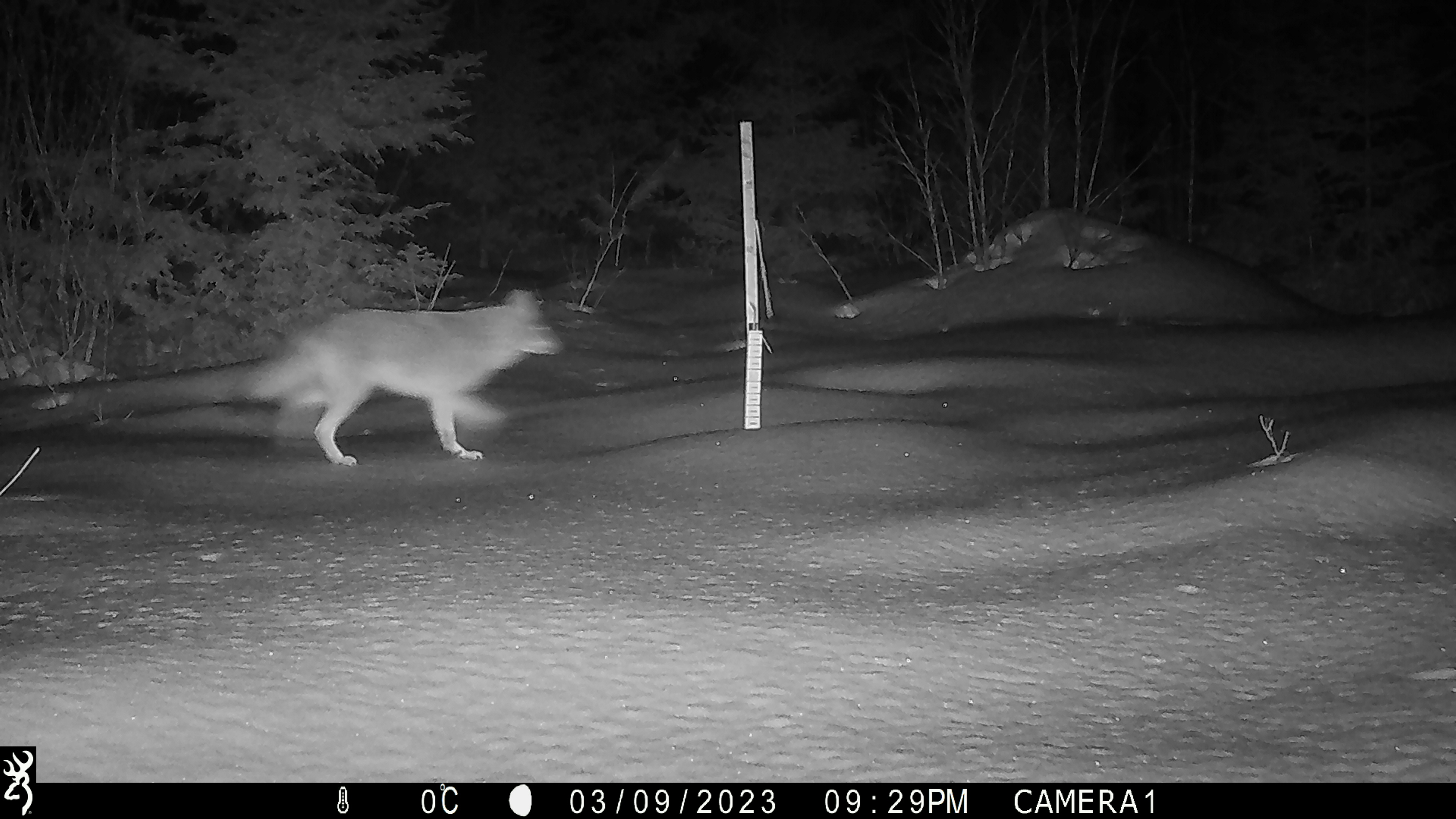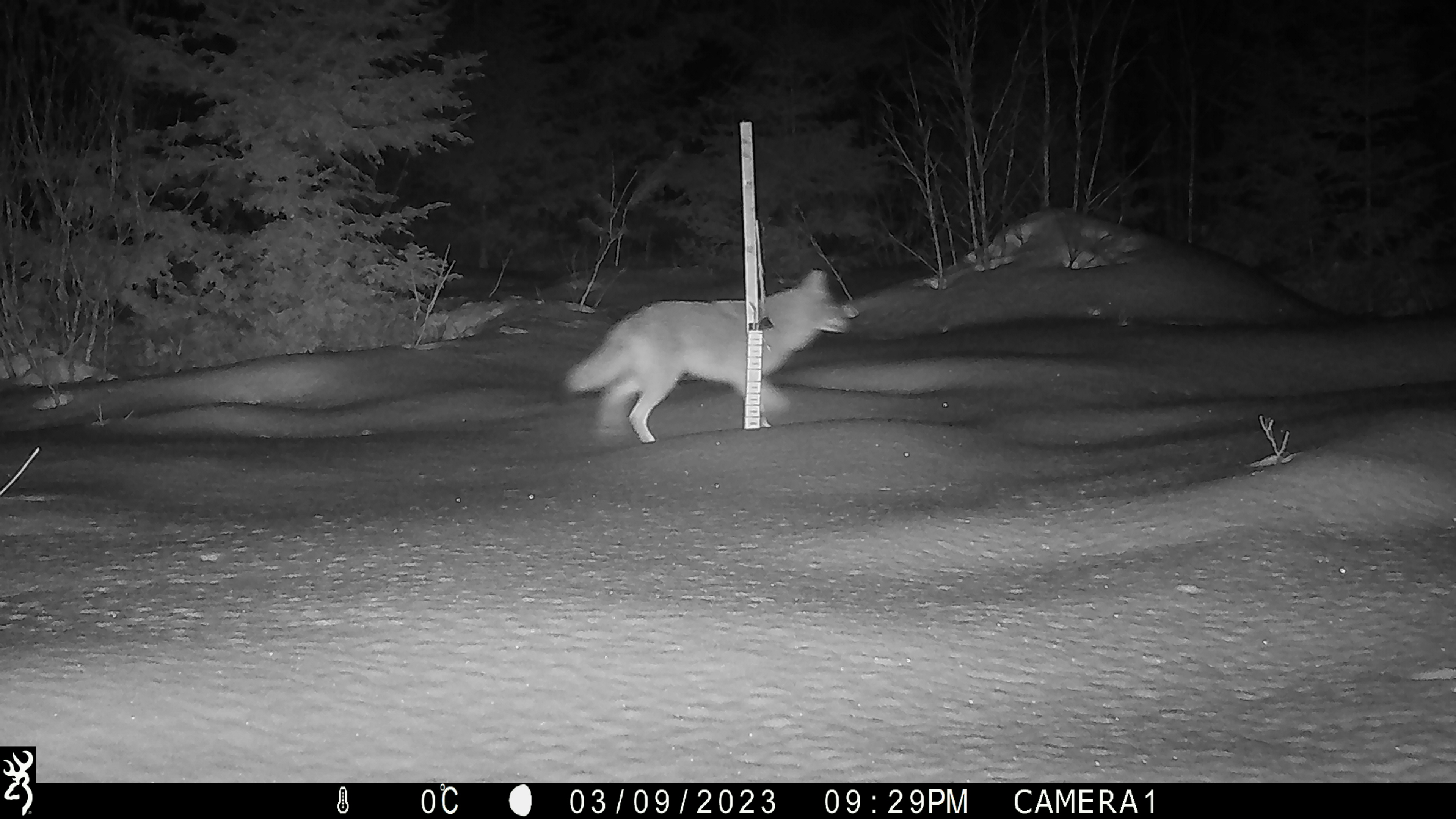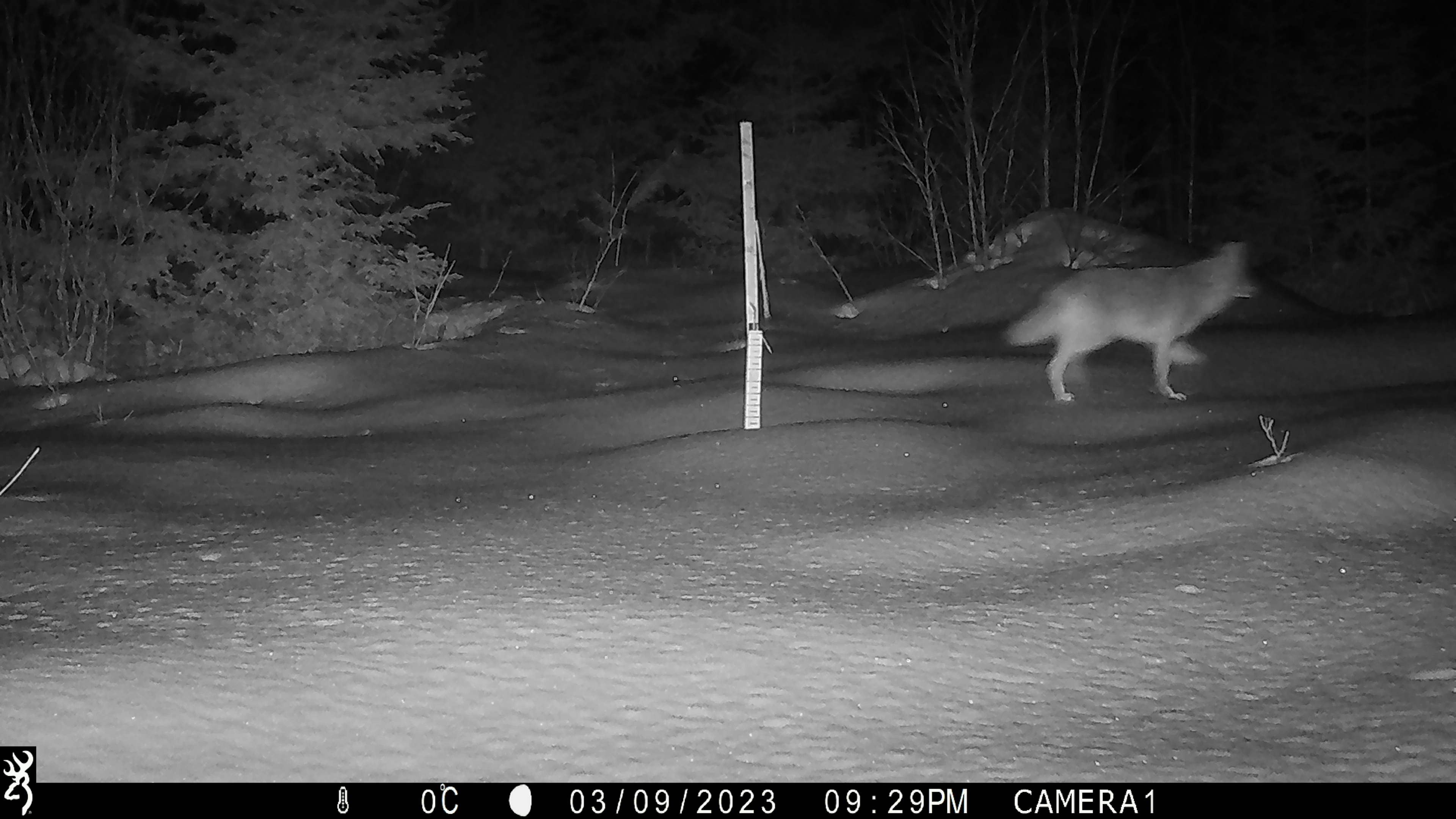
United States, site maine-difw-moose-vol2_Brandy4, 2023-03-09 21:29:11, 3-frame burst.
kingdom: Animalia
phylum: Chordata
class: Mammalia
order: Carnivora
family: Canidae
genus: Canis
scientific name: Canis latrans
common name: coyote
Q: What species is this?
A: Coyote (Canis latrans).